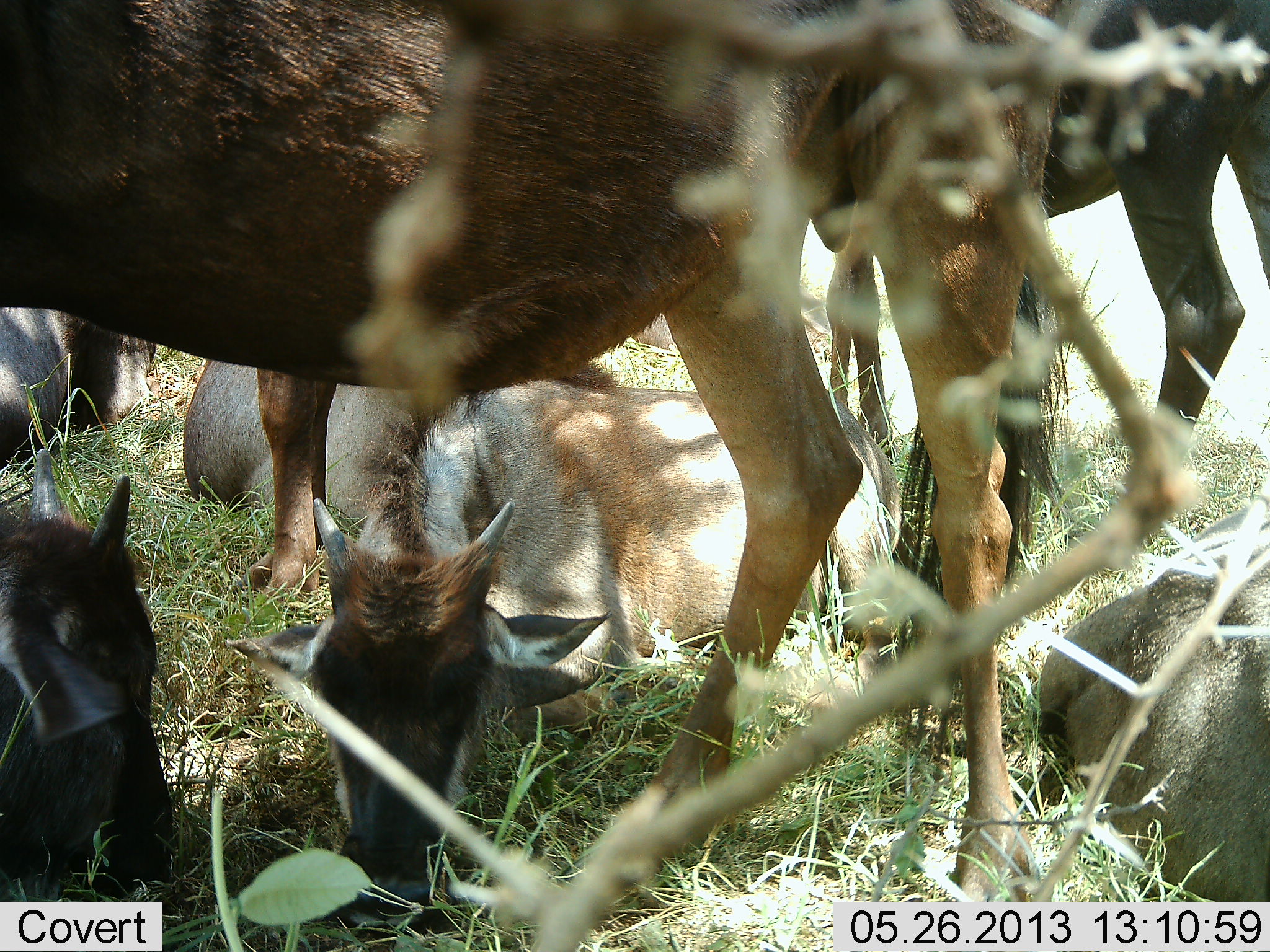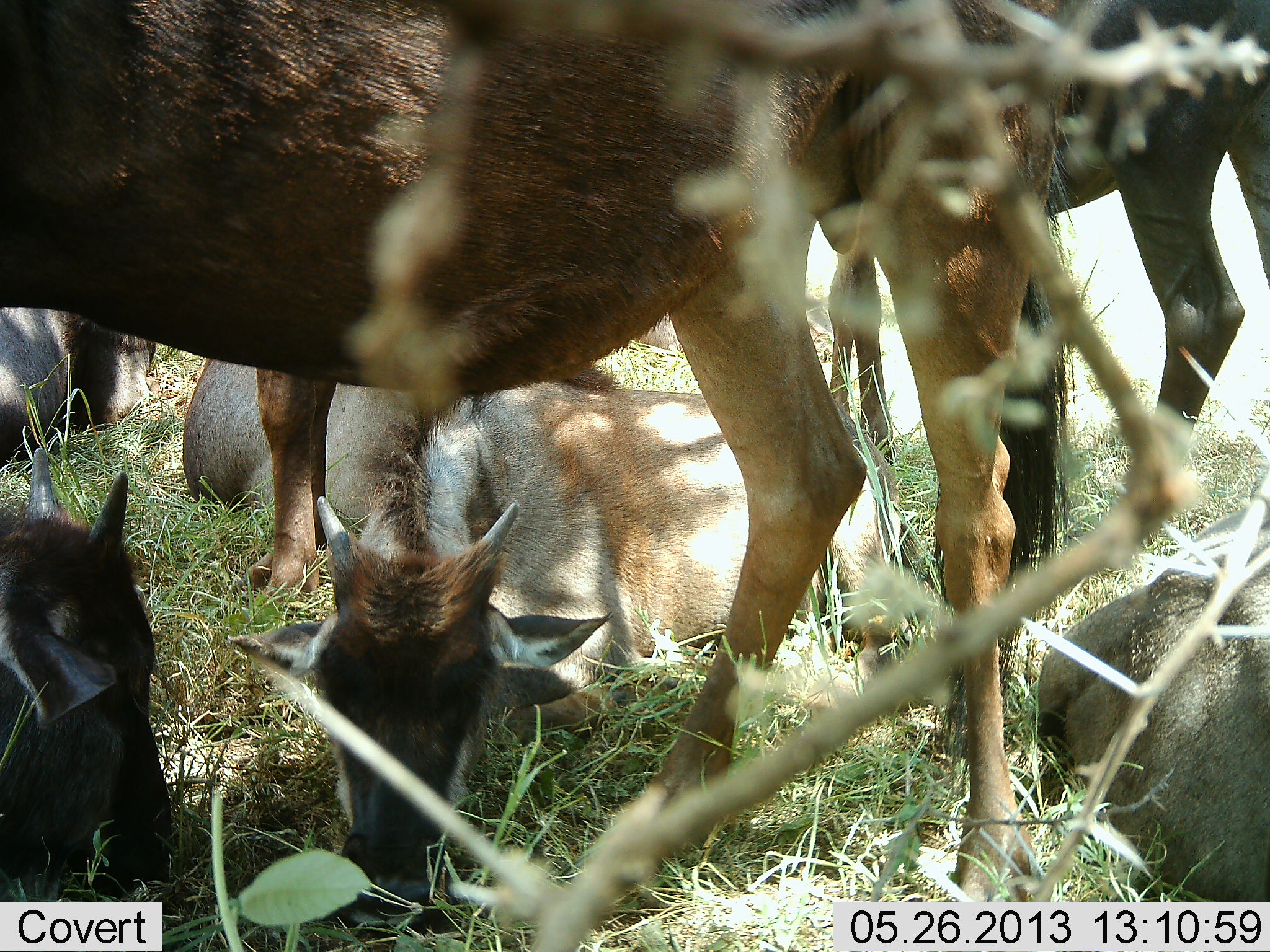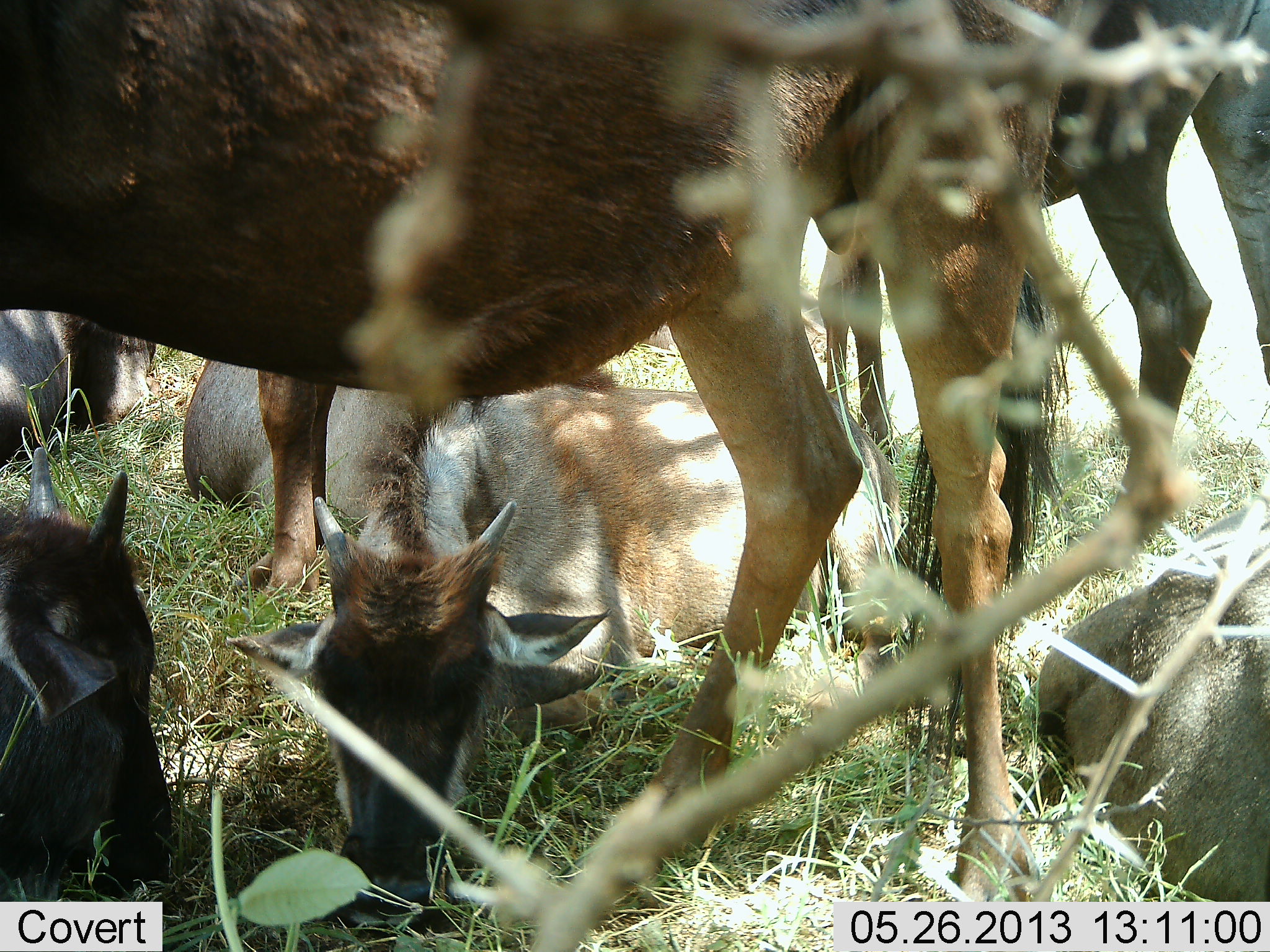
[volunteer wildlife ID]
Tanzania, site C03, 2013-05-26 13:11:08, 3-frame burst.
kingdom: Animalia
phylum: Chordata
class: Mammalia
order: Artiodactyla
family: Bovidae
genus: Connochaetes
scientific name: Connochaetes taurinus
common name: blue wildebeest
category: wildebeest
Wildebeest (blue wildebeest) (Connochaetes taurinus), count 7. Behavior (volunteer vote fractions): standing 73%, resting 100%, moving 0%, interacting 0%. Young present (vote fraction): 91%. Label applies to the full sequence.